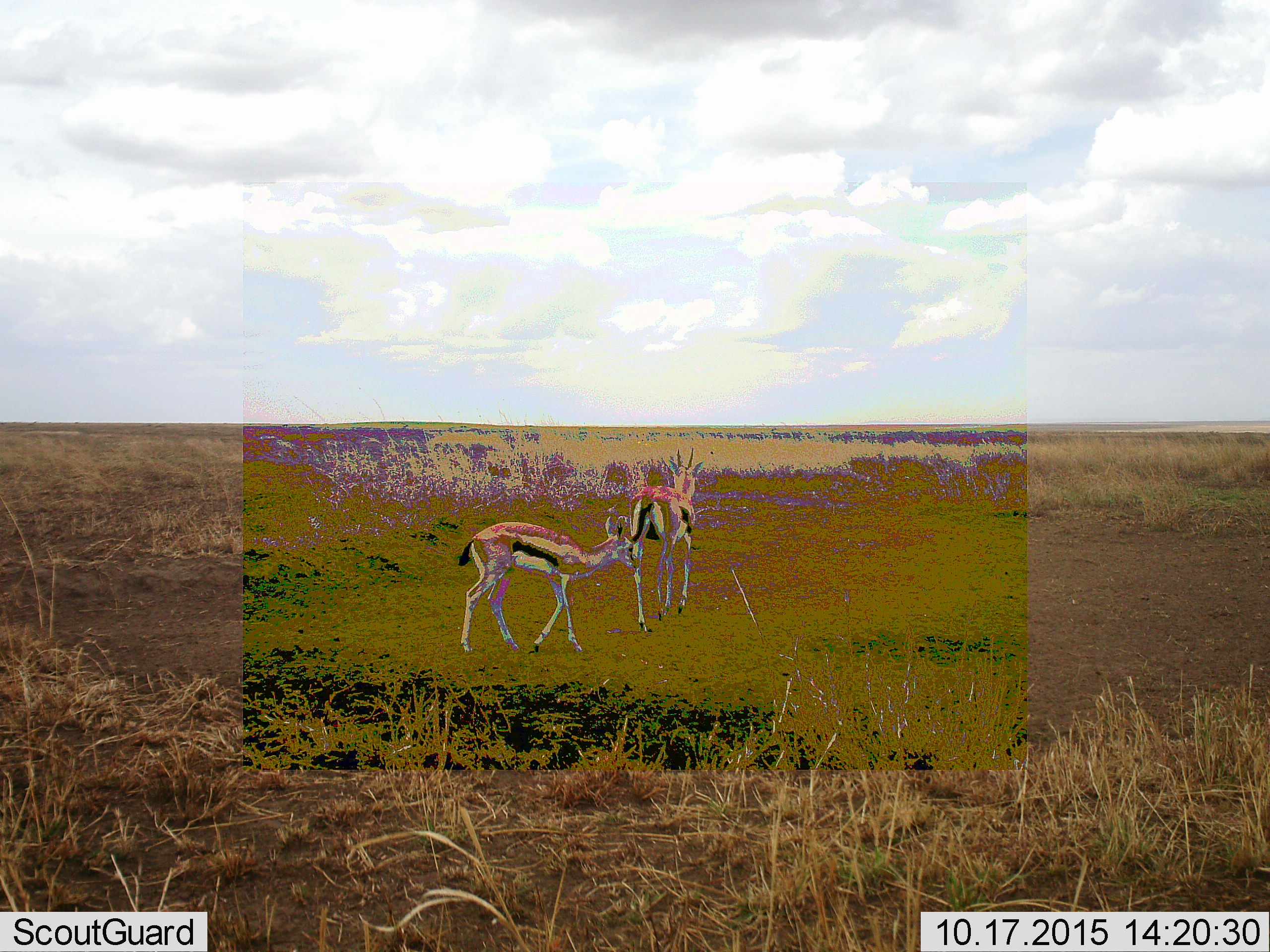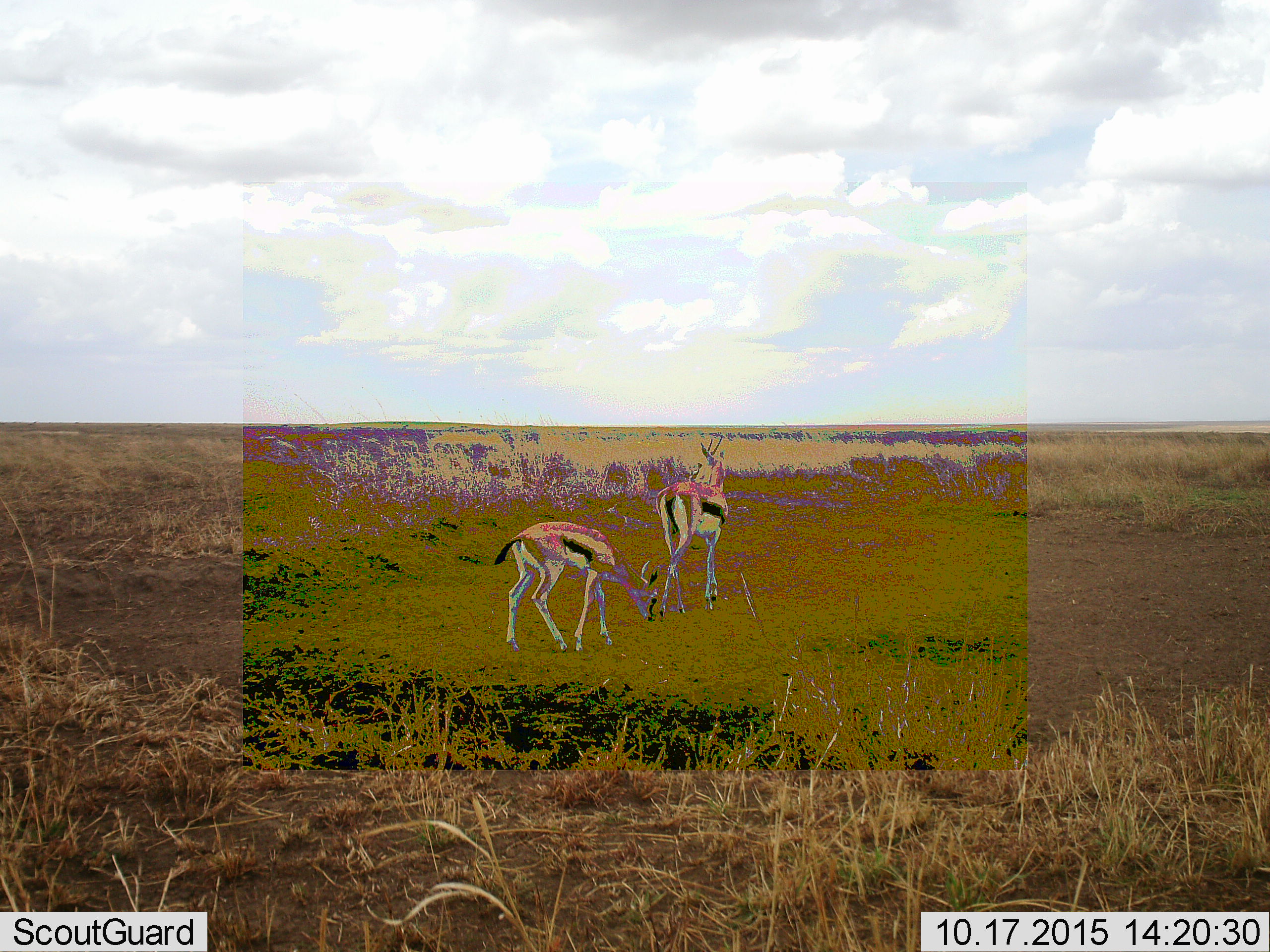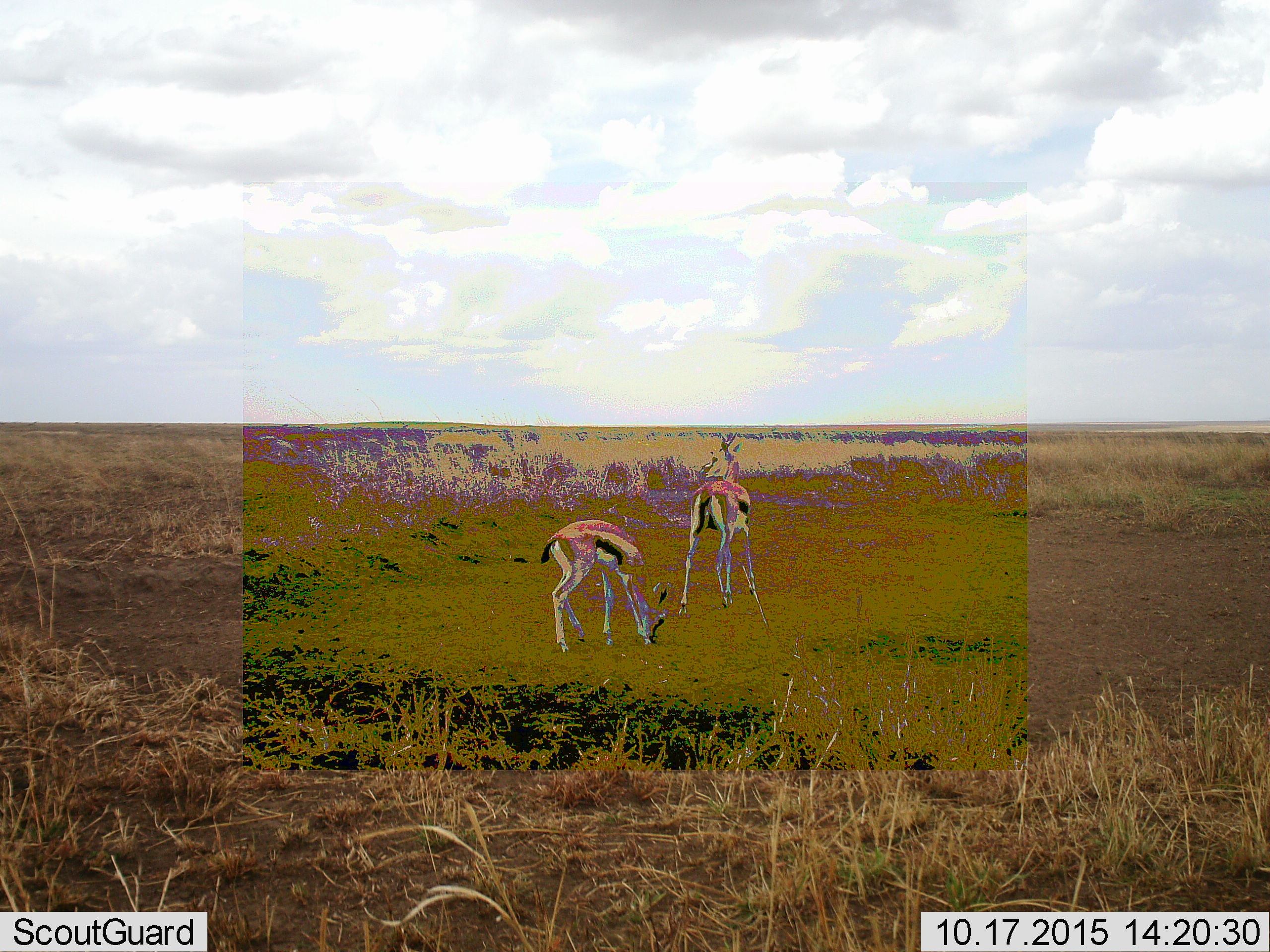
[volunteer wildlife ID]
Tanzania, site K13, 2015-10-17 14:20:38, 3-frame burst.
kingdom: Animalia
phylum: Chordata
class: Mammalia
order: Artiodactyla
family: Bovidae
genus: Eudorcas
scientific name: Eudorcas thomsonii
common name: thomson's gazelle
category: gazellethomsons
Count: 2.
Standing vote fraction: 22%.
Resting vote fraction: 0%.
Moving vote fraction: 78%.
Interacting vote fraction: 0%.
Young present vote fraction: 11%.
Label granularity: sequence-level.